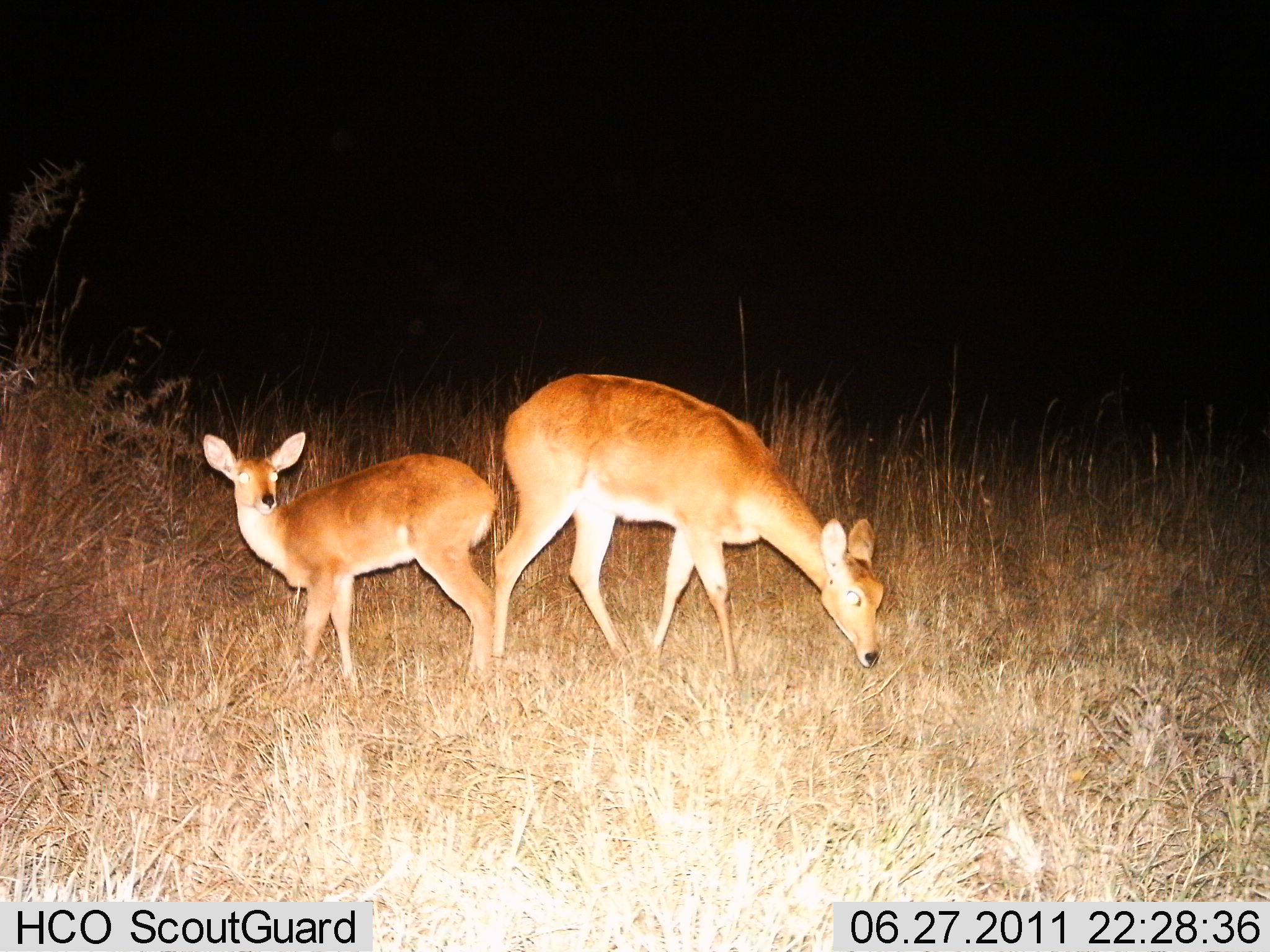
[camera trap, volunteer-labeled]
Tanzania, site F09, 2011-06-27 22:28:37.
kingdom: Animalia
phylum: Chordata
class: Mammalia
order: Artiodactyla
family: Bovidae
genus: Redunca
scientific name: Redunca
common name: reedbuck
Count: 2.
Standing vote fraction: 91%.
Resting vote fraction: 0%.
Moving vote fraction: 0%.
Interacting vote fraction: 0%.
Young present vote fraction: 55%.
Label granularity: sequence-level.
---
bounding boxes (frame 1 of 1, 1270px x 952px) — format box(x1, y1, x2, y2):
animal: box(489, 373, 884, 679); box(204, 431, 497, 688)